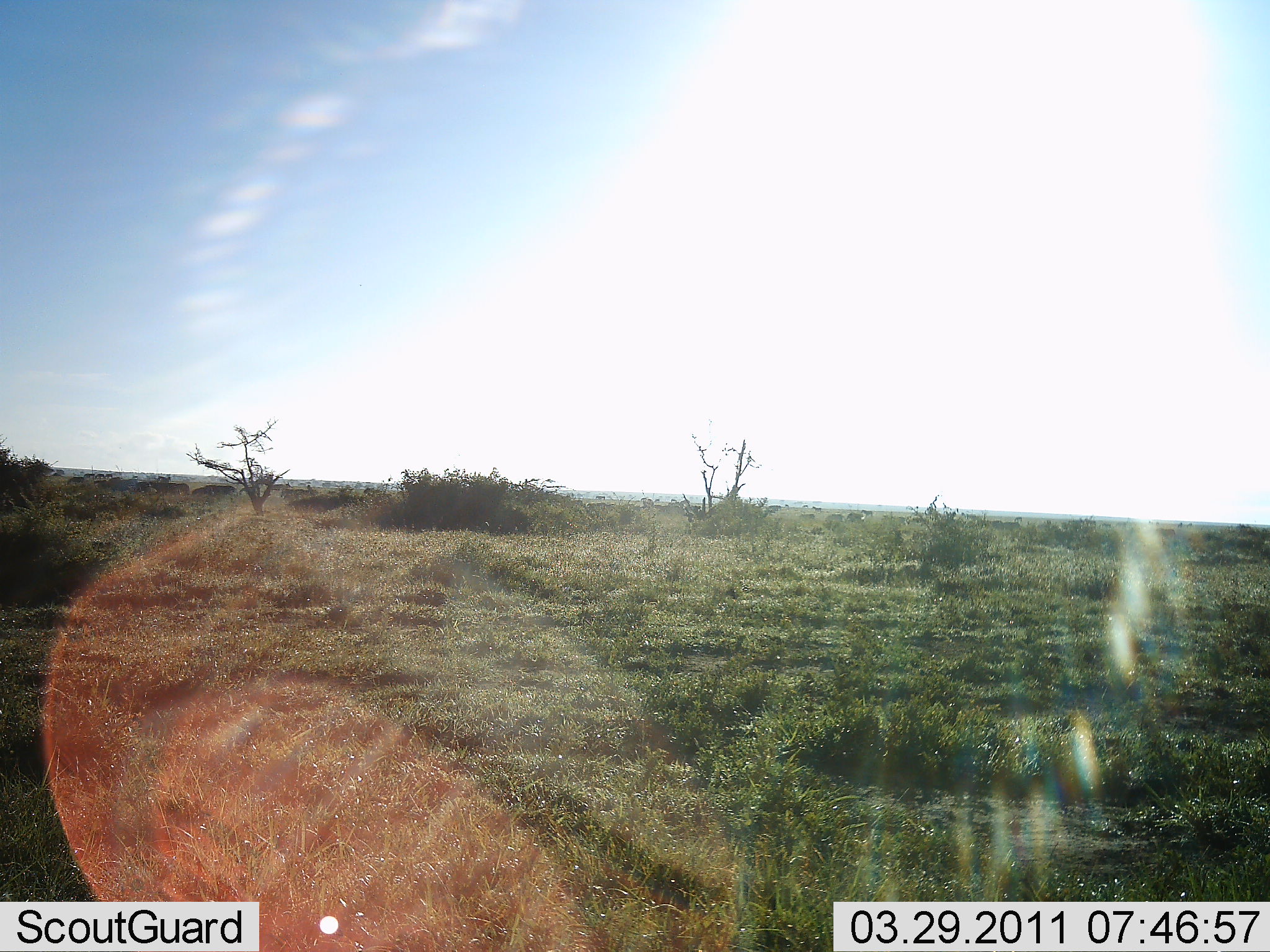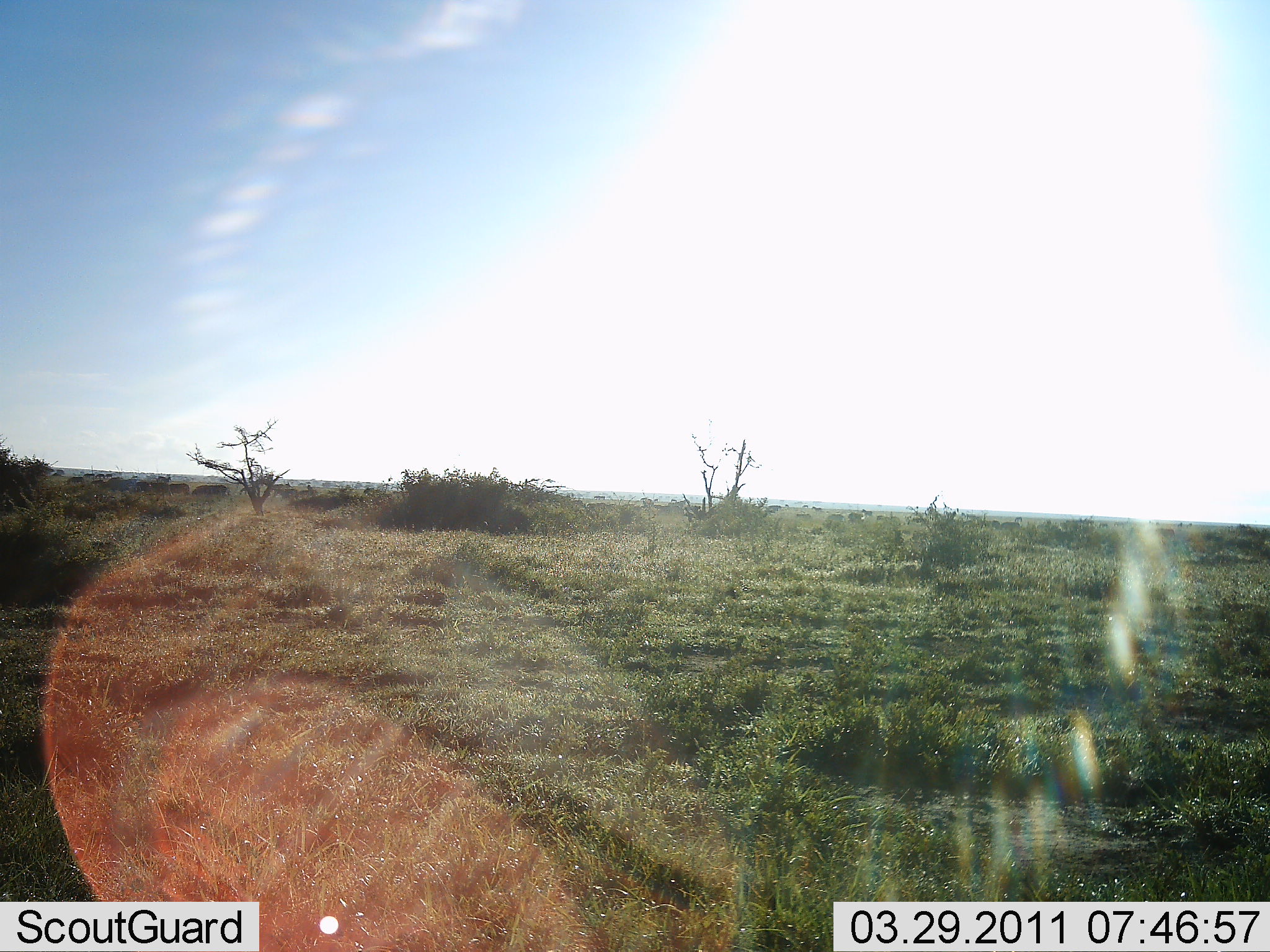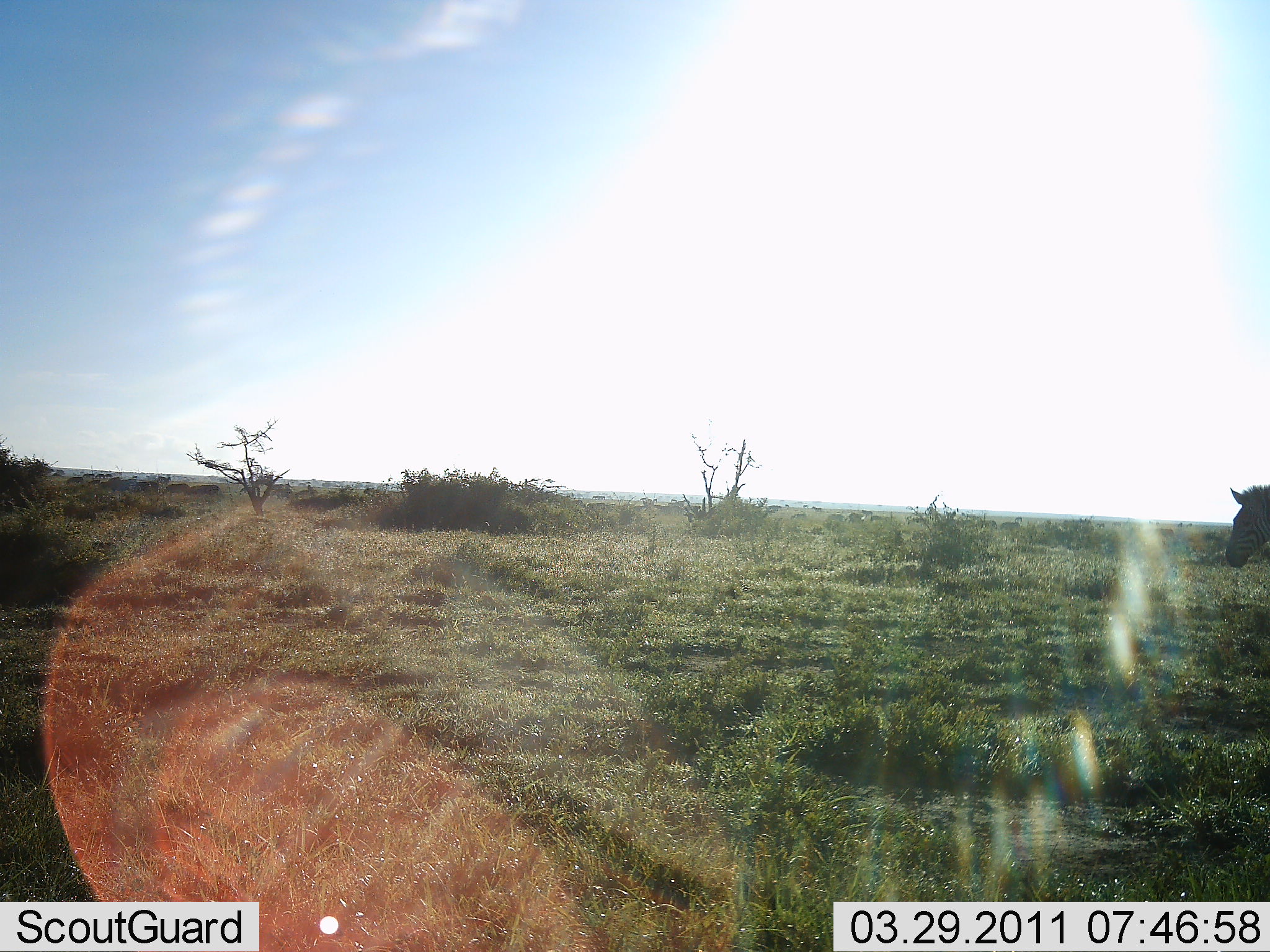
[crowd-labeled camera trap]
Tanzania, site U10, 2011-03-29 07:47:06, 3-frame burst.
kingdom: Animalia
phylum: Chordata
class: Mammalia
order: Perissodactyla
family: Equidae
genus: Equus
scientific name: Equus quagga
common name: plains zebra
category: zebra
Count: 1.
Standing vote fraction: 18%.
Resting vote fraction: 0%.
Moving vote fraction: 82%.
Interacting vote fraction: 0%.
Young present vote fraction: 0%.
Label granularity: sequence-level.